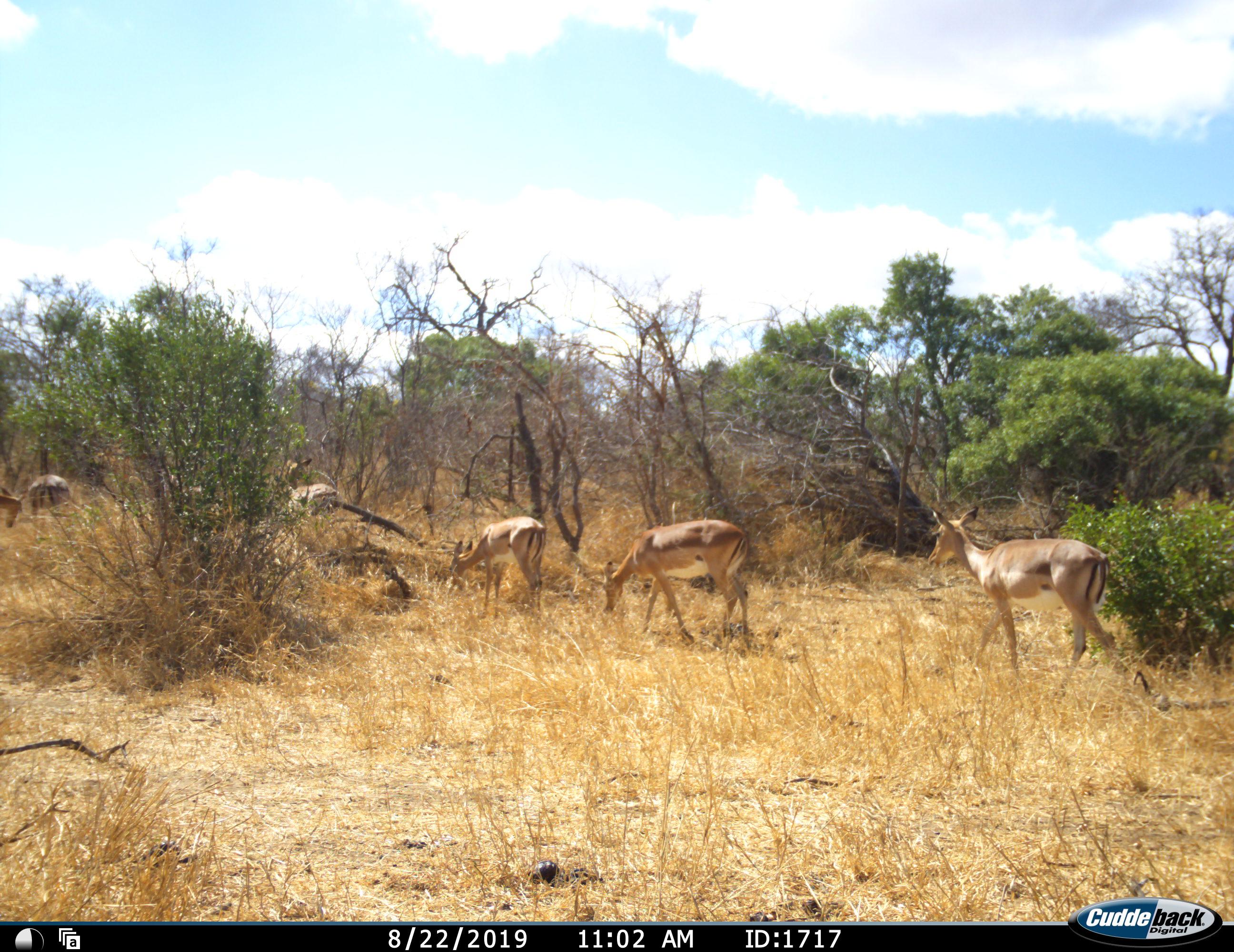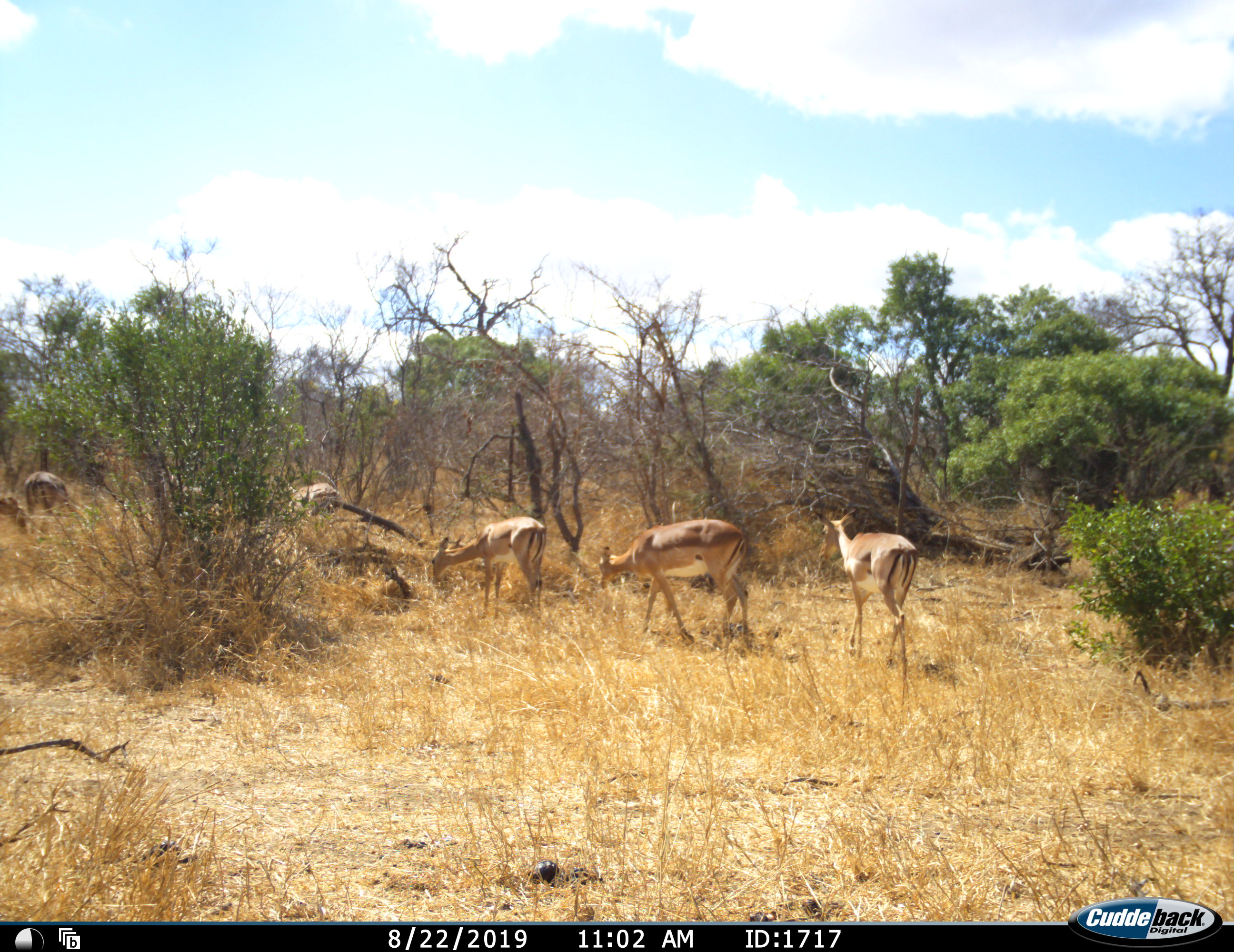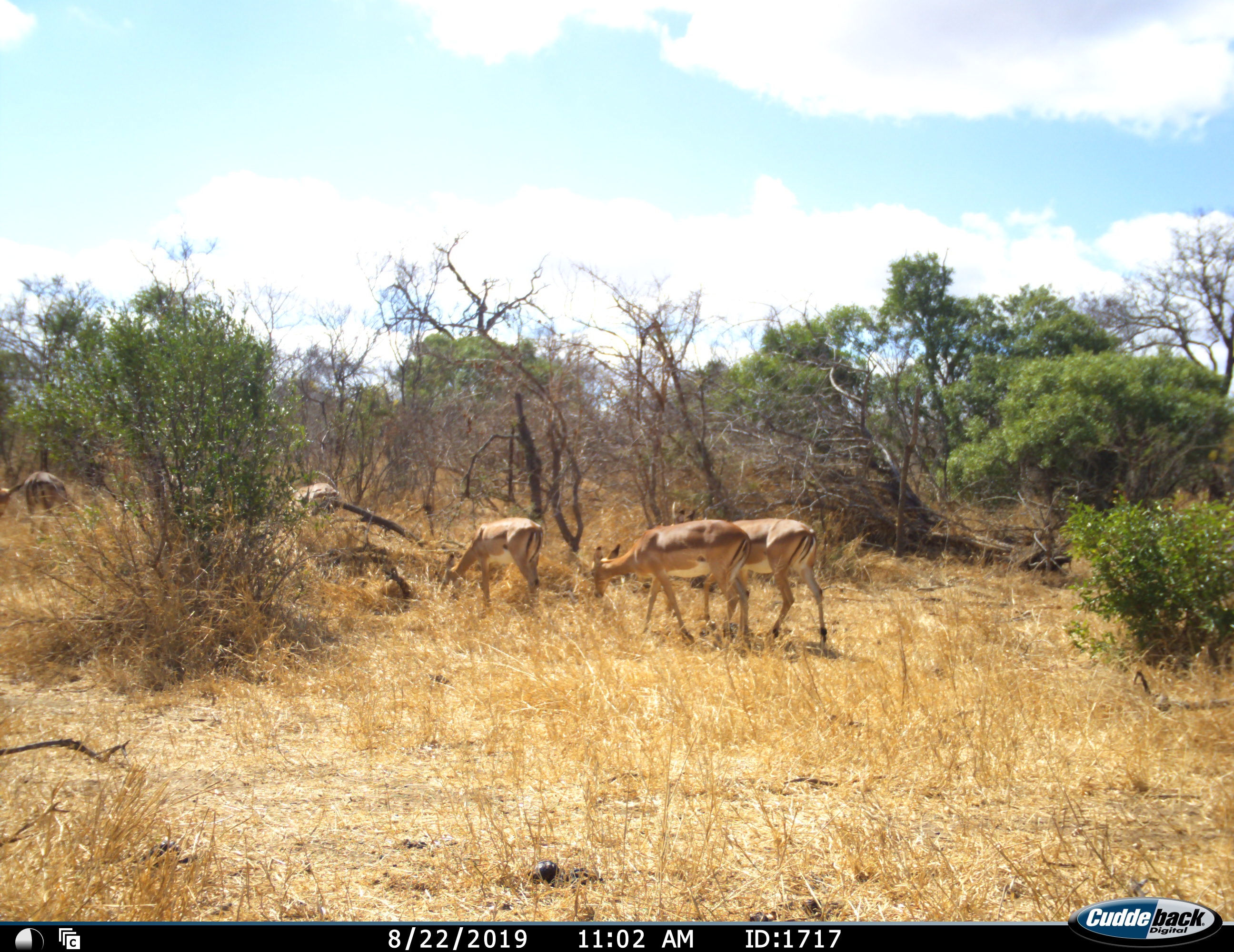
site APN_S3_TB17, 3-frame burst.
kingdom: Animalia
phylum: Chordata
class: Mammalia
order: Artiodactyla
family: Bovidae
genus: Aepyceros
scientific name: Aepyceros melampus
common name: impala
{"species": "impala (Aepyceros melampus)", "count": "6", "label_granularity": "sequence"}